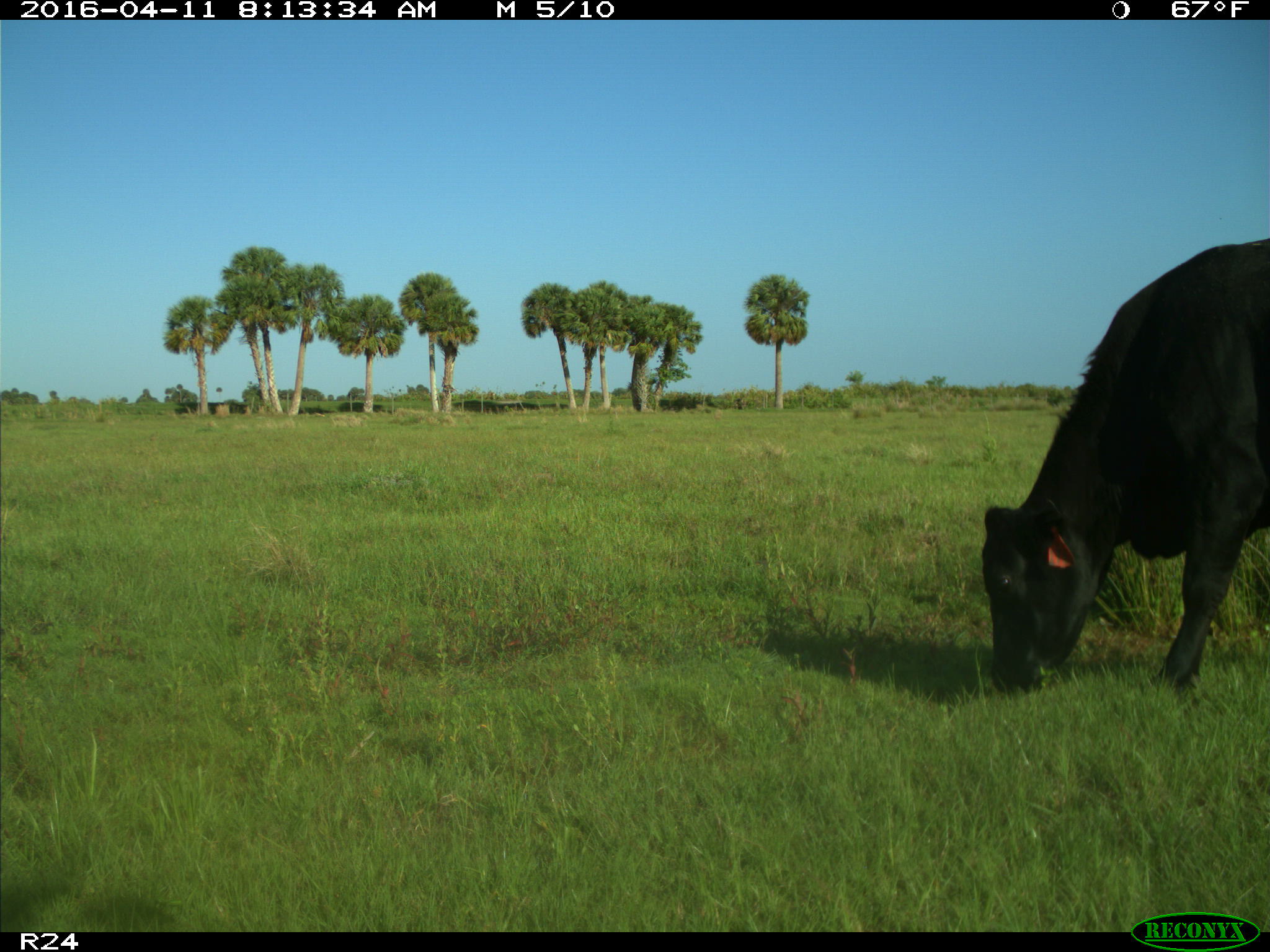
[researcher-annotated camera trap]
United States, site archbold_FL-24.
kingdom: Animalia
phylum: Chordata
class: Mammalia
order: Artiodactyla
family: Bovidae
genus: Bos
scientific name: Bos taurus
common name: domestic cow